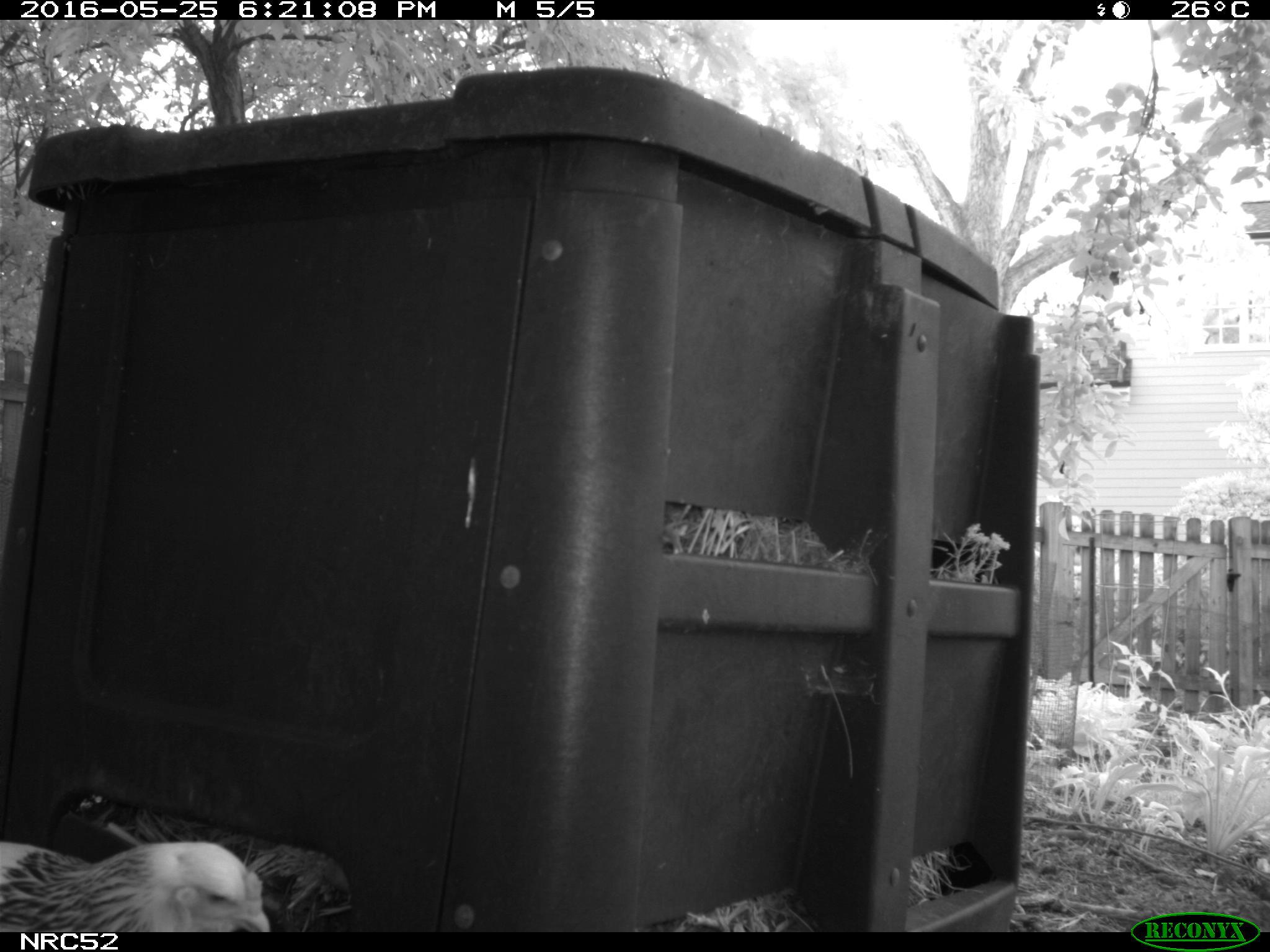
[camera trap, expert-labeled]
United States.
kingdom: Animalia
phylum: Chordata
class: Aves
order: Galliformes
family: Phasianidae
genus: Gallus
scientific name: Gallus gallus domesticus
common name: domestic chicken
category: Chicken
Chicken (domestic chicken) (Gallus gallus domesticus).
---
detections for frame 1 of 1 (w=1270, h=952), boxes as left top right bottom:
Chicken: 0 808 279 936